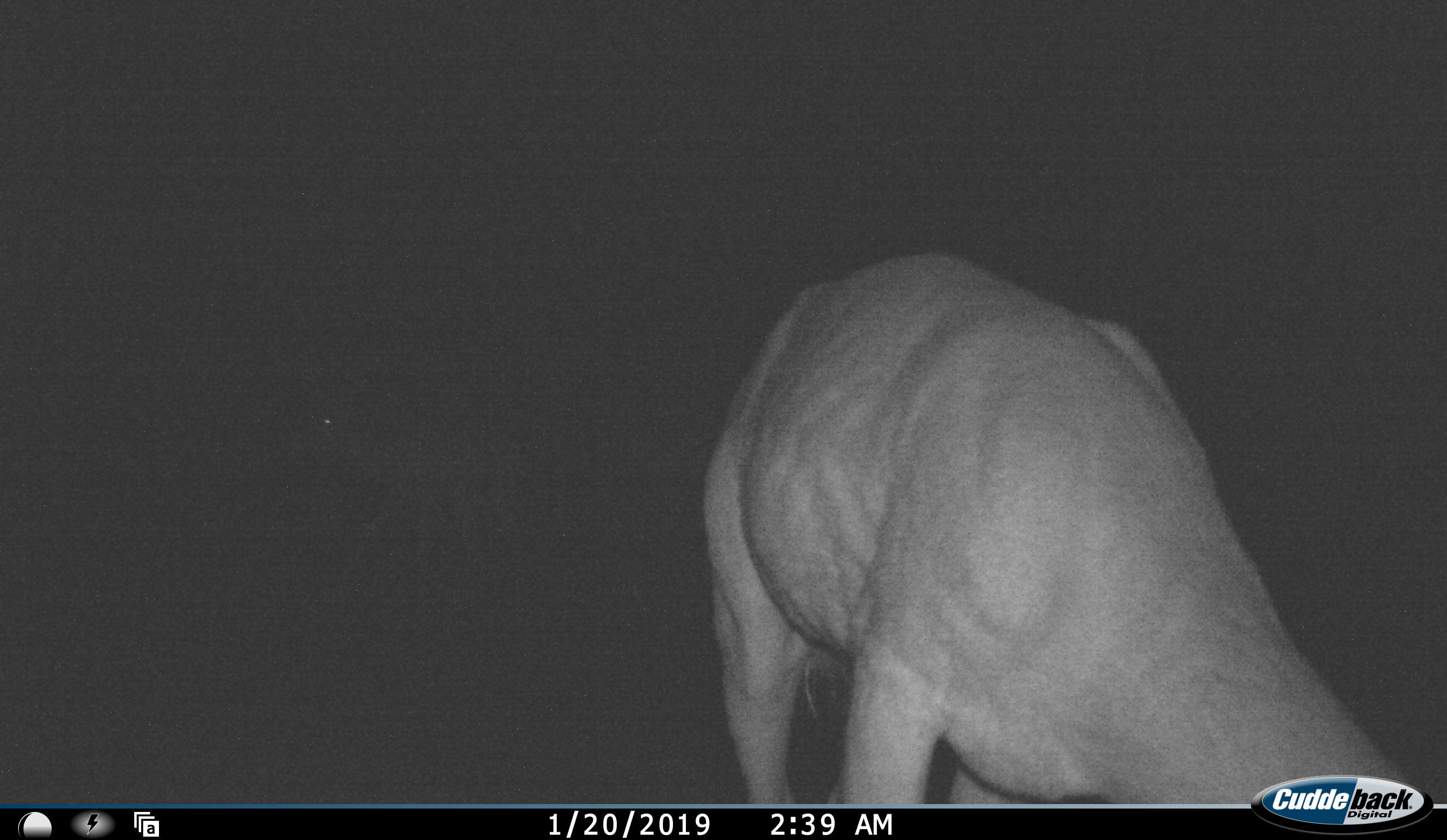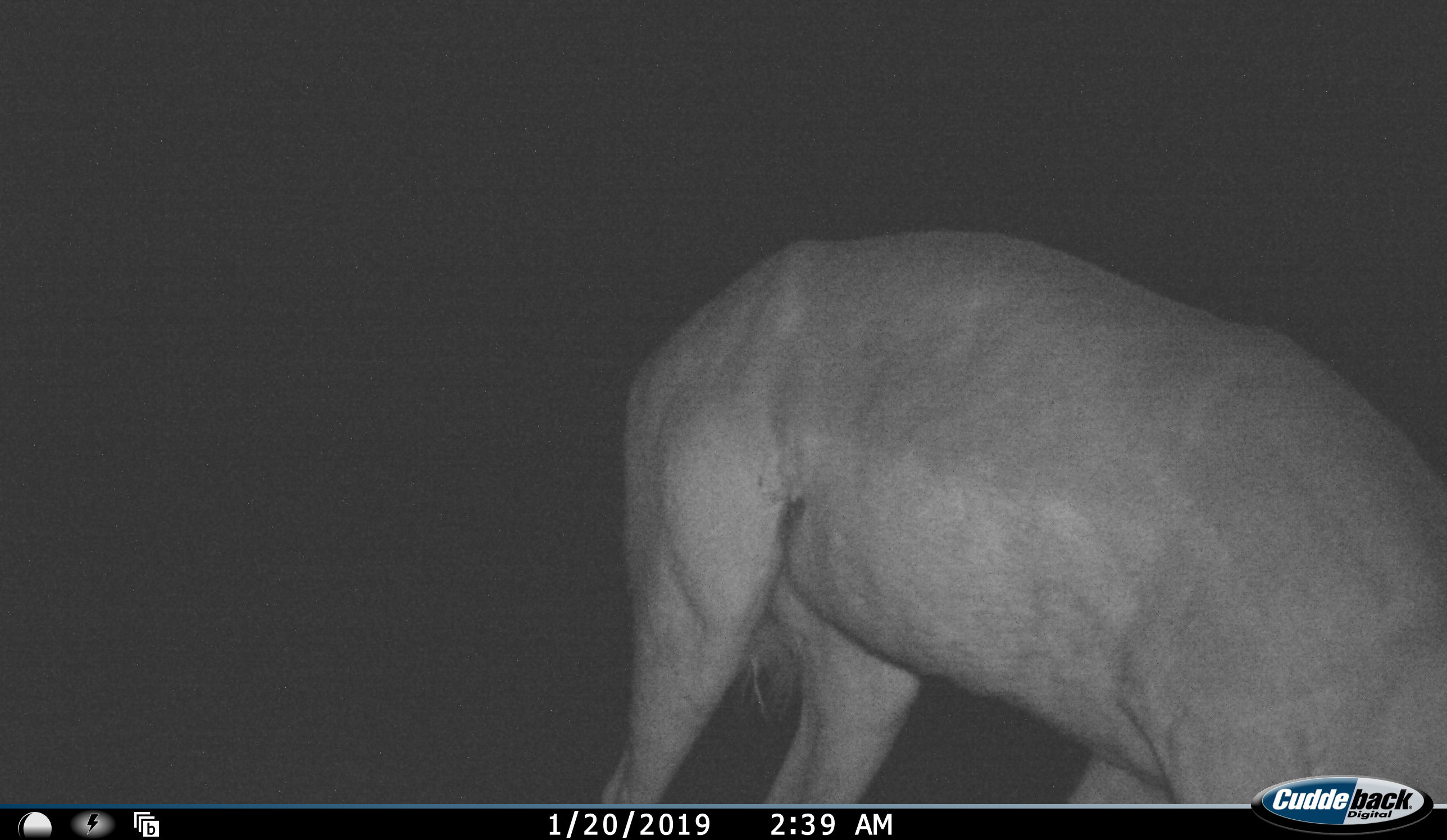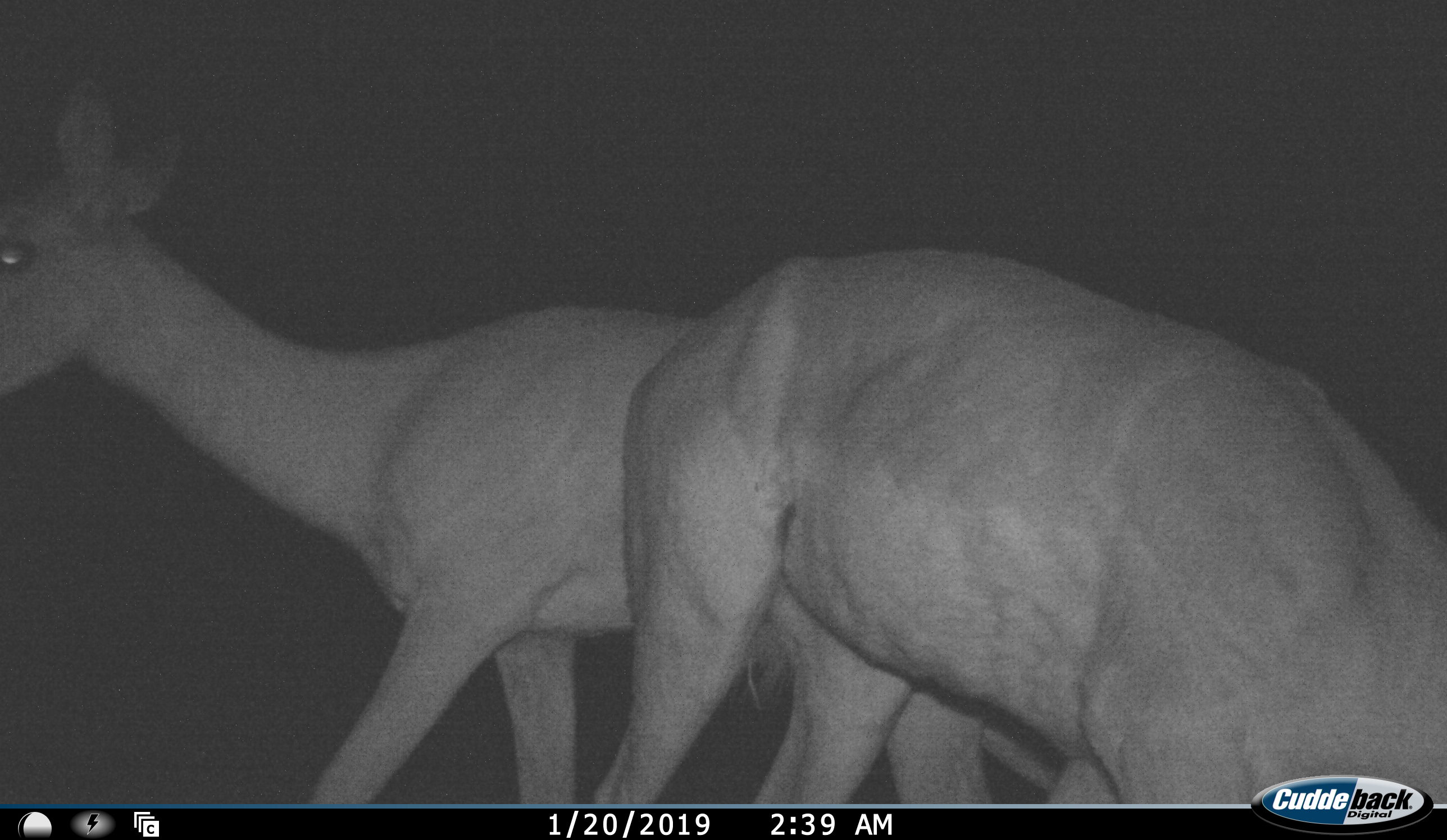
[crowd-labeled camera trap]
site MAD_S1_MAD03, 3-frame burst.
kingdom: Animalia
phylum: Chordata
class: Mammalia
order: Artiodactyla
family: Bovidae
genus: Aepyceros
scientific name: Aepyceros melampus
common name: impala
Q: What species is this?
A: Impala (Aepyceros melampus).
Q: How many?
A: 2.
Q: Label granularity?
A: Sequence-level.